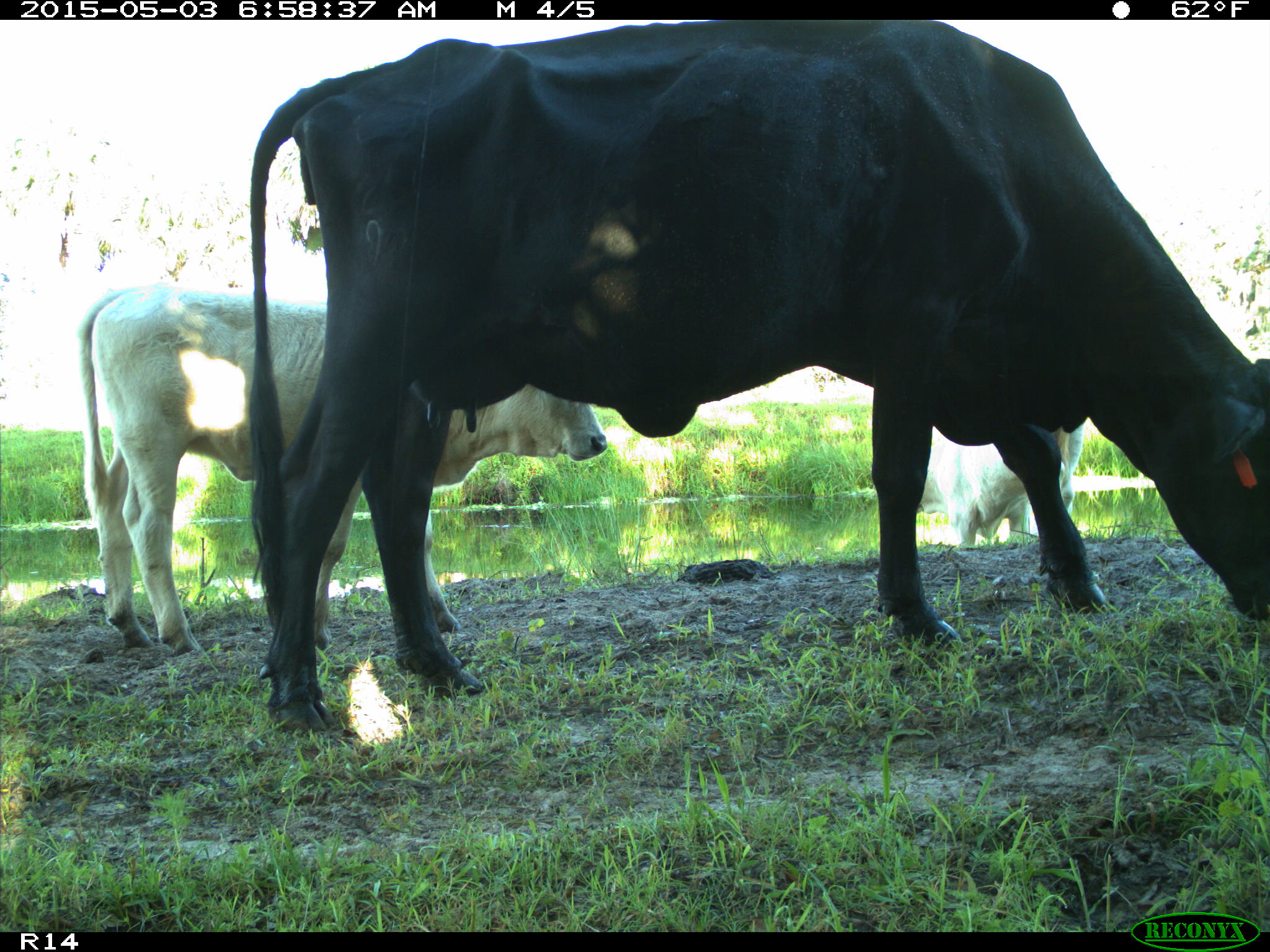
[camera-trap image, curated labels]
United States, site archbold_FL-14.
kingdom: Animalia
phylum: Chordata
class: Mammalia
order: Artiodactyla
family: Bovidae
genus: Bos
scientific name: Bos taurus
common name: domestic cow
Bos taurus (domestic cow).